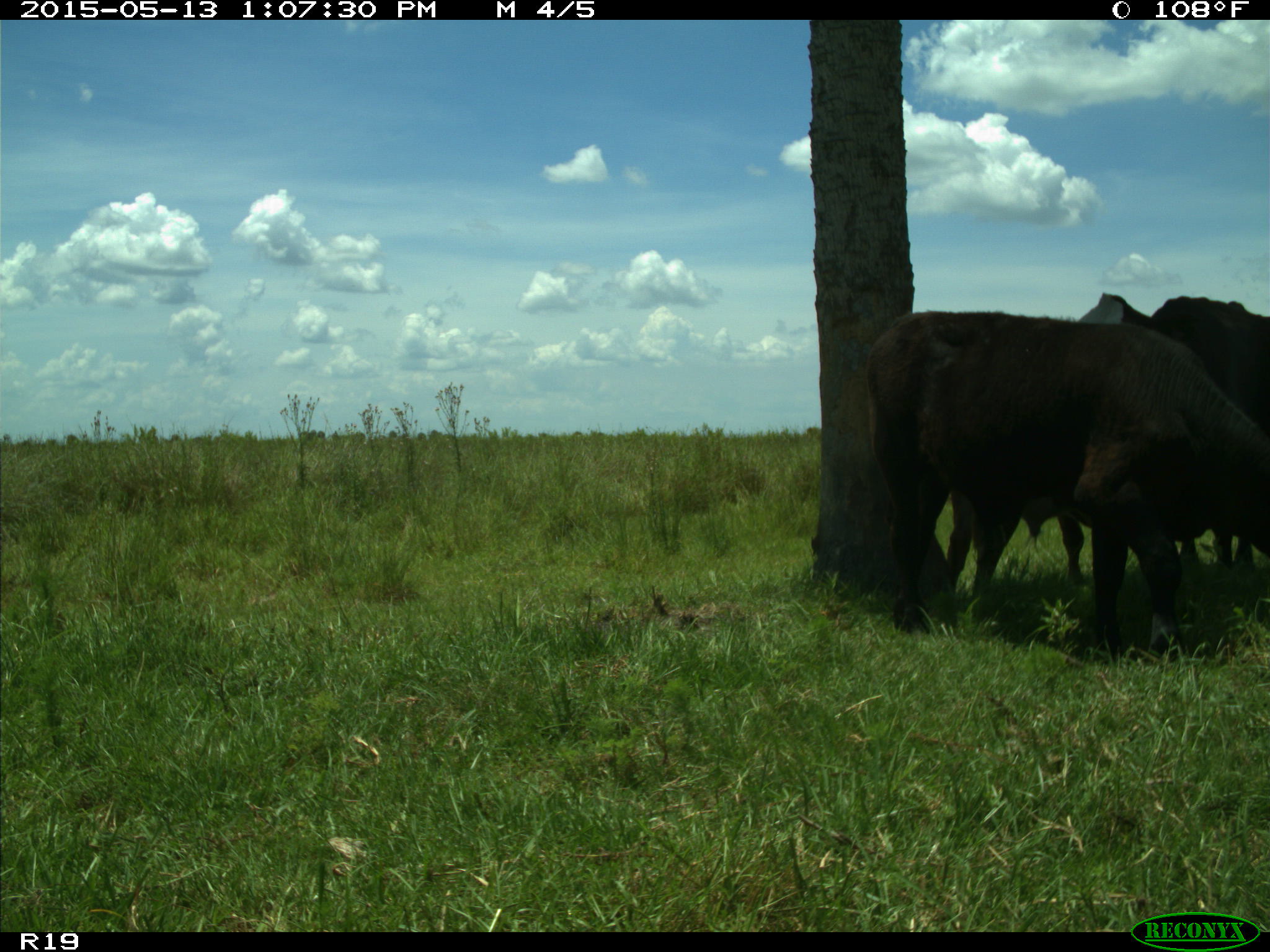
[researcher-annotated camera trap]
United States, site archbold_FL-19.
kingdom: Animalia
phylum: Chordata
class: Mammalia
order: Artiodactyla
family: Bovidae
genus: Bos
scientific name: Bos taurus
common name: domestic cow